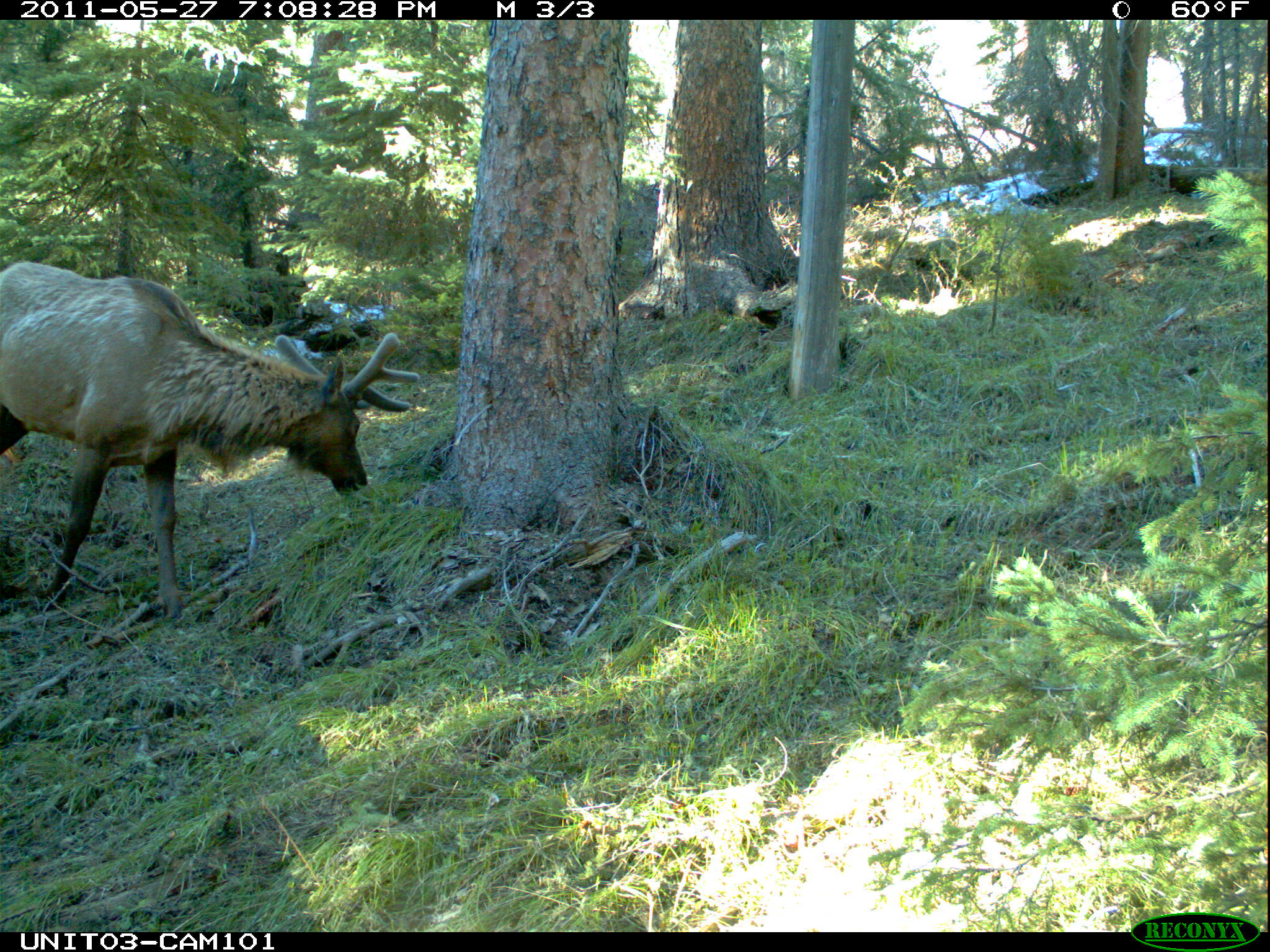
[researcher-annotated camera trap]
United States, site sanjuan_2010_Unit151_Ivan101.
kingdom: Animalia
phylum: Chordata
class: Mammalia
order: Artiodactyla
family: Cervidae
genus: Cervus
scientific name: Cervus elaphus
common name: red deer